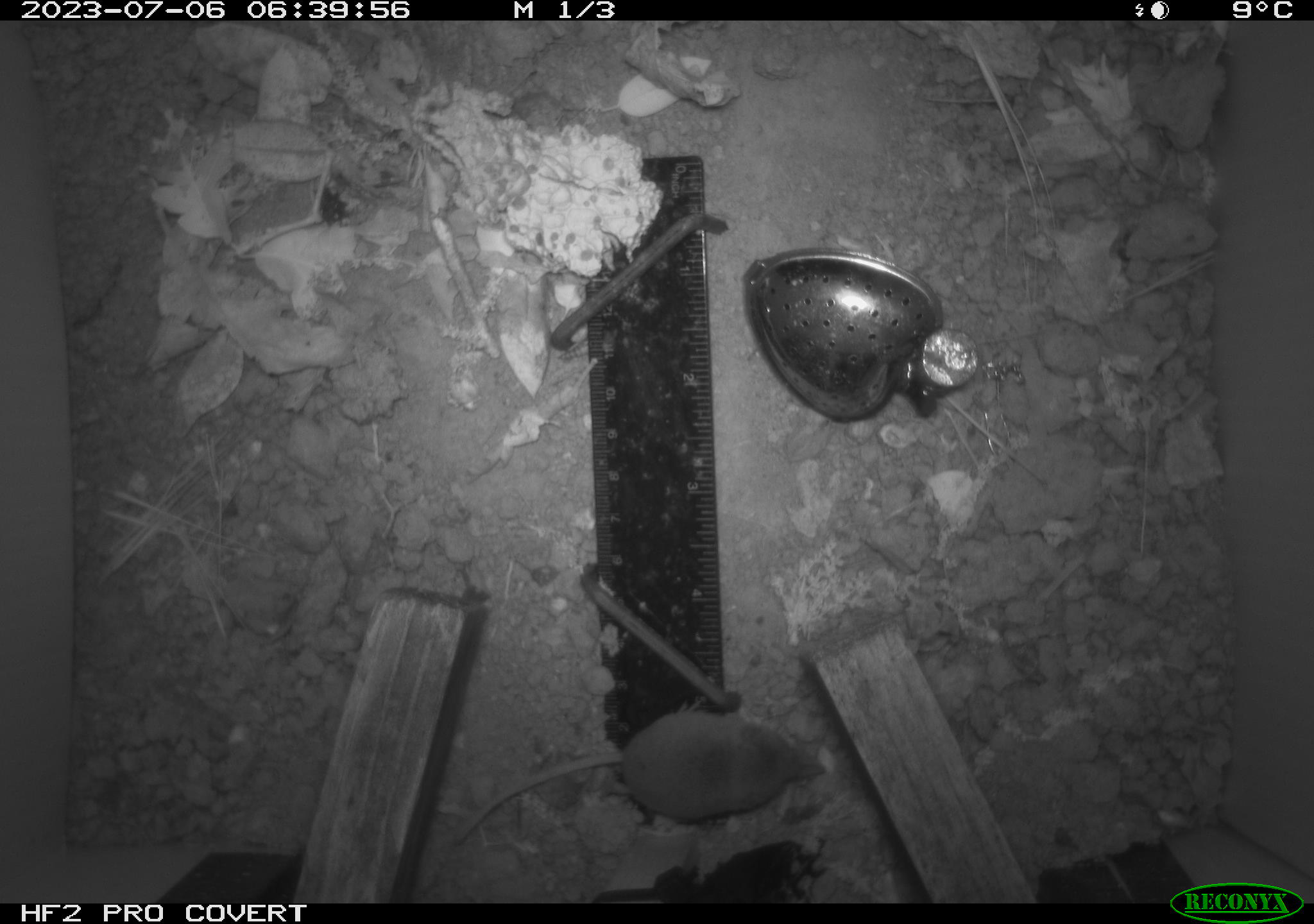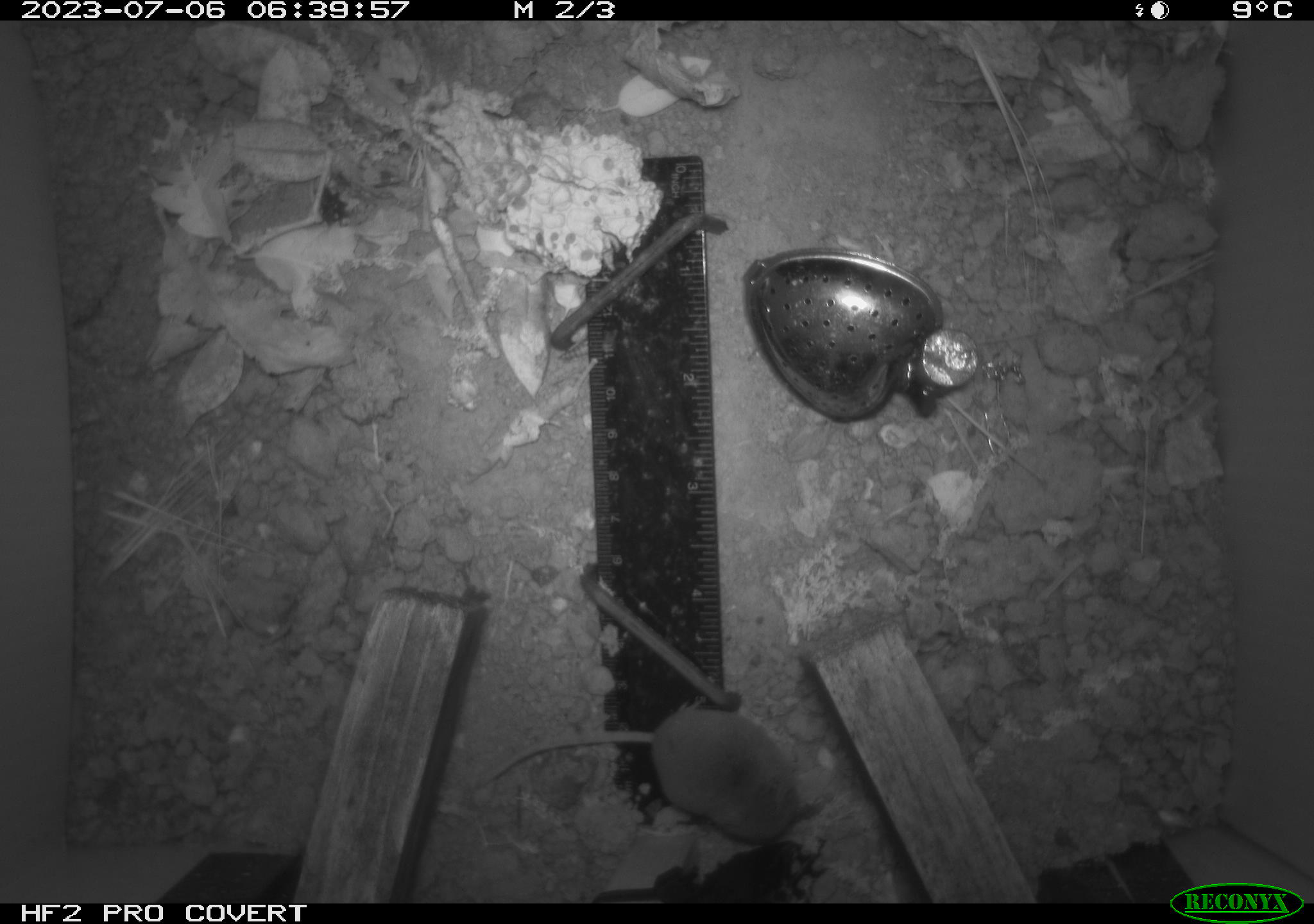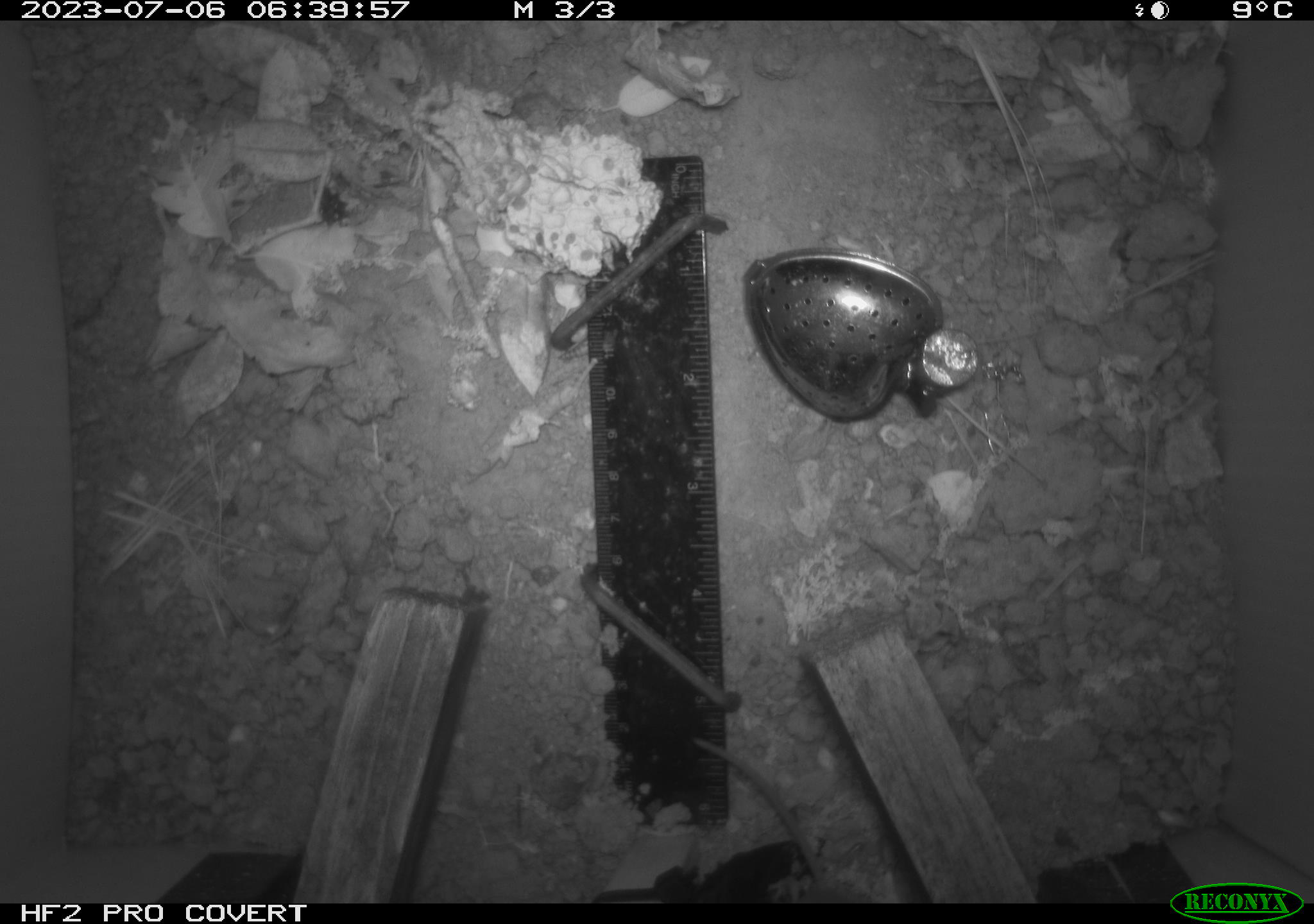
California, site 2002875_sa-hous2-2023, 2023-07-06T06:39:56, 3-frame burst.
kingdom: Animalia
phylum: Chordata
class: Mammalia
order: Eulipotyphla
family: Soricidae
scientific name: Soricidae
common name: shrews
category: soricidae family